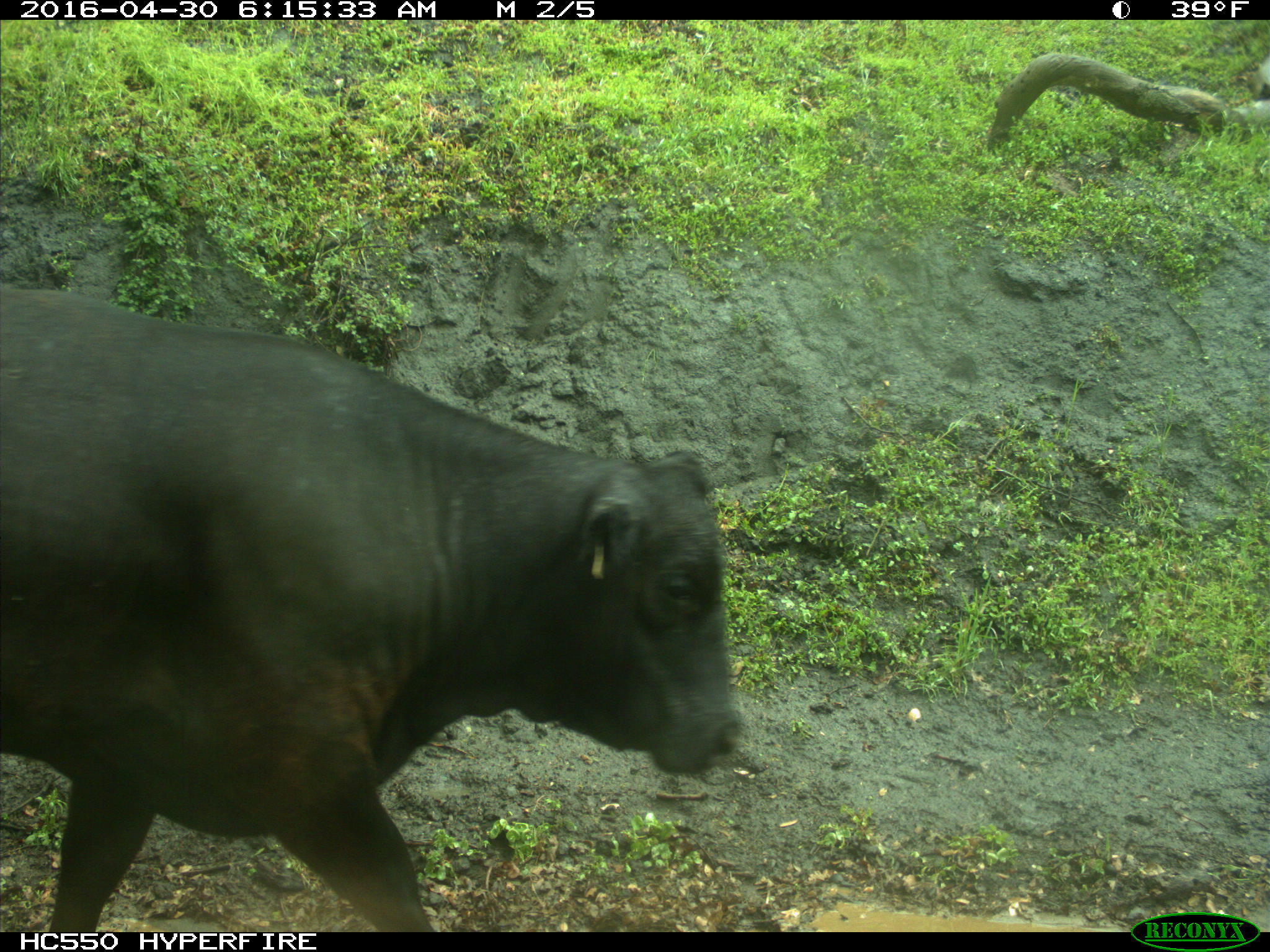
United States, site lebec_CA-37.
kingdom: Animalia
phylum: Chordata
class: Mammalia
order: Artiodactyla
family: Bovidae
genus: Bos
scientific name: Bos taurus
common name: domestic cow